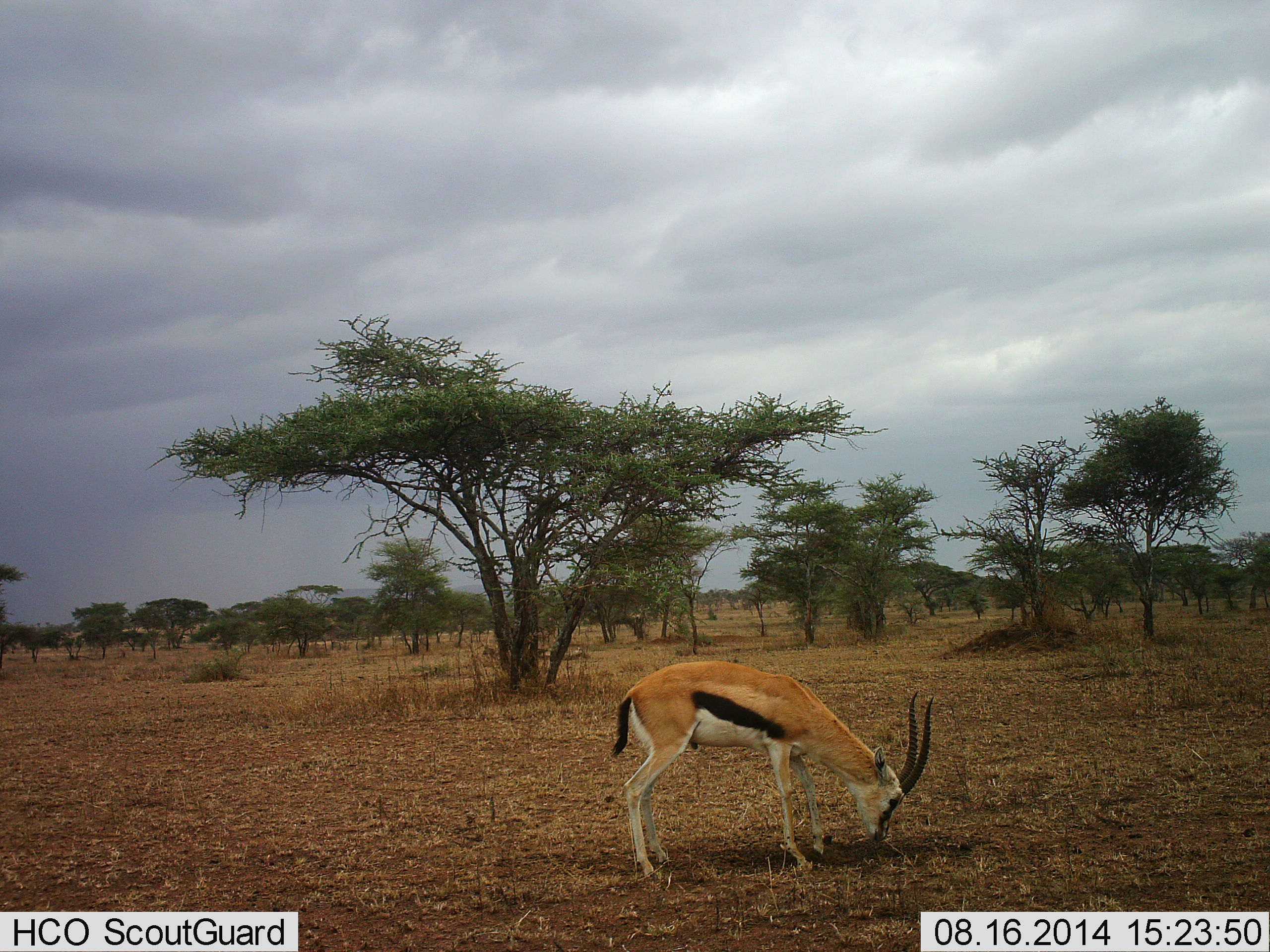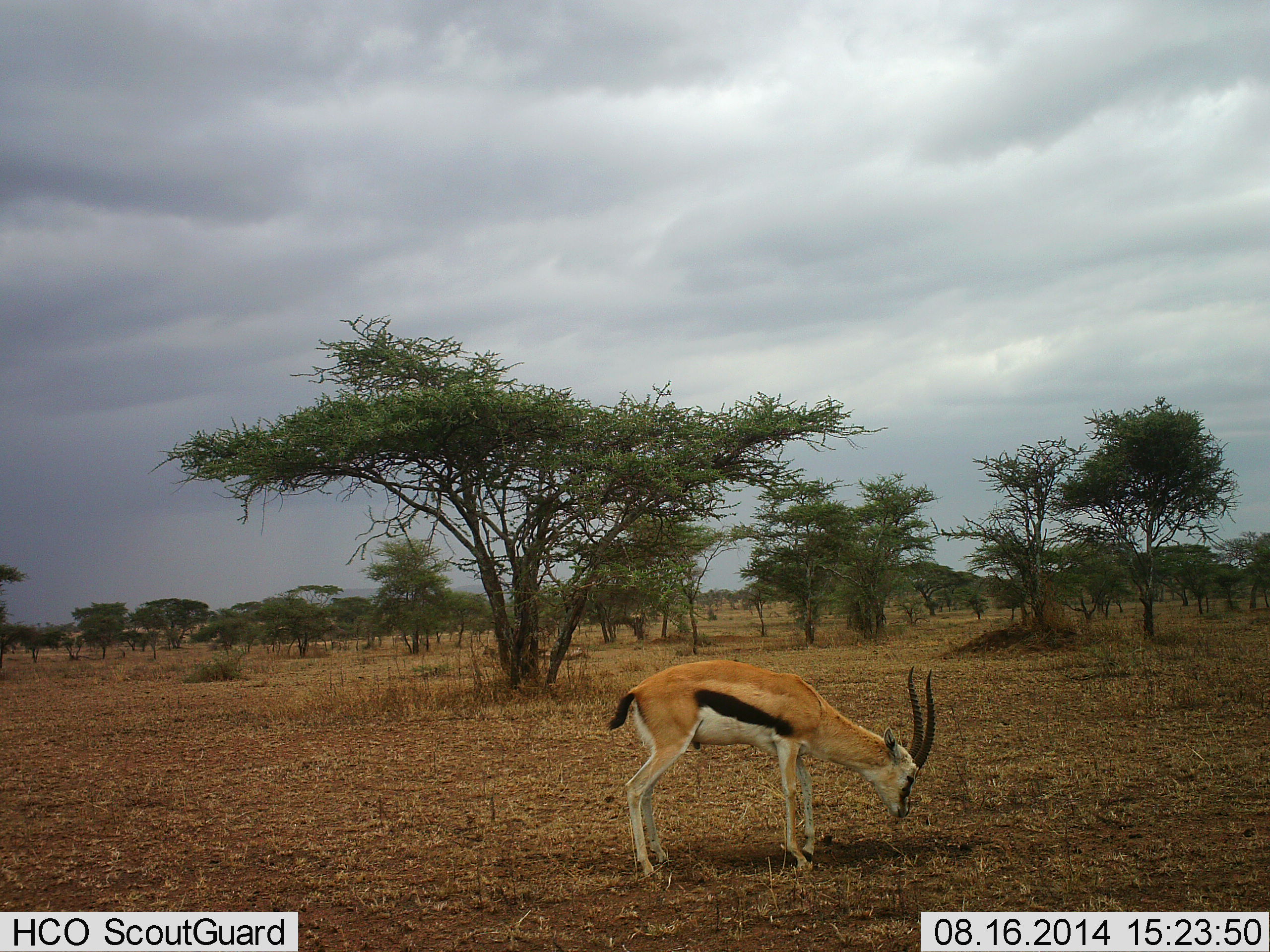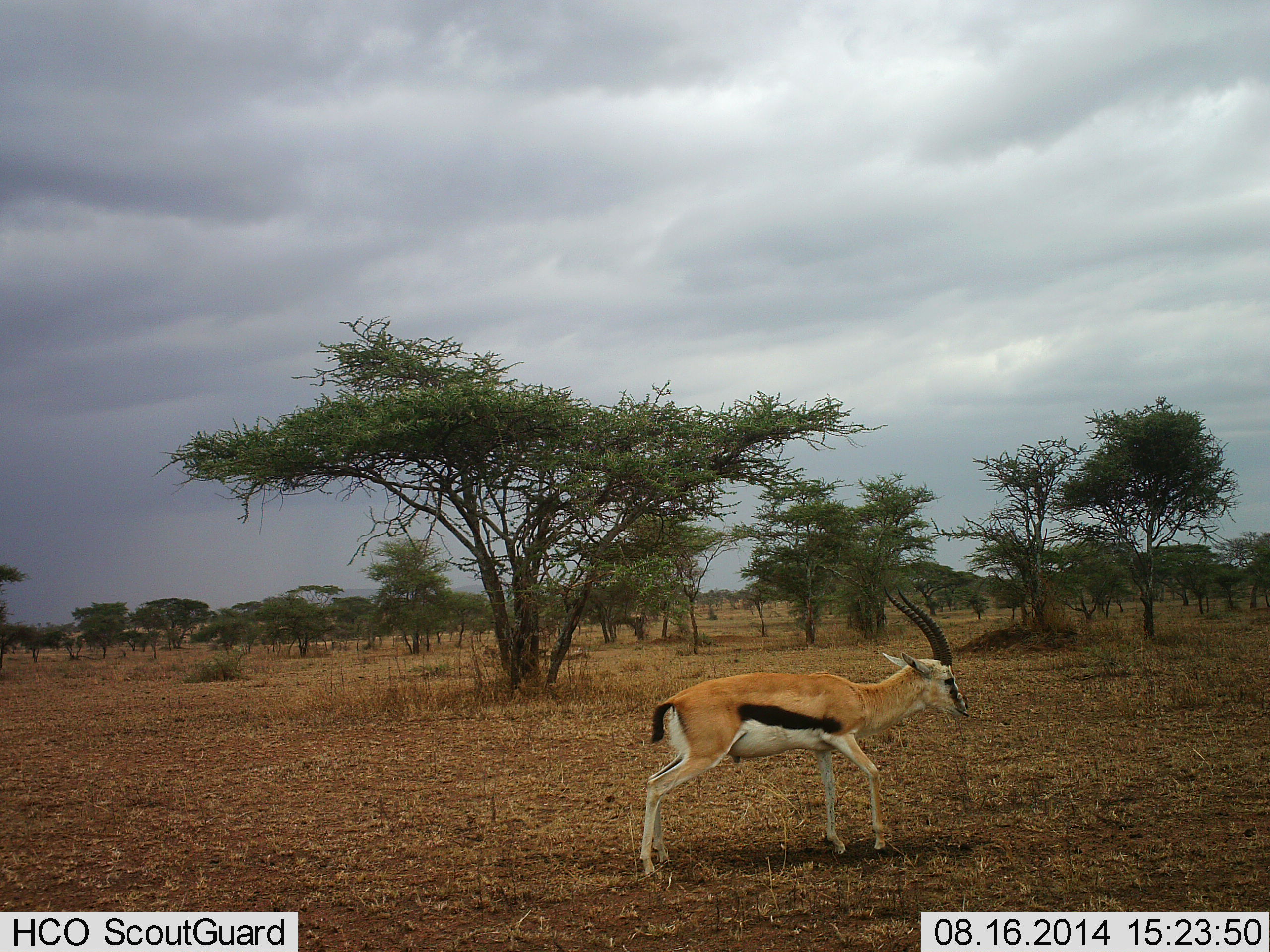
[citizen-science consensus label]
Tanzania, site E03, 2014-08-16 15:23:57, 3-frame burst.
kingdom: Animalia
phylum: Chordata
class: Mammalia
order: Artiodactyla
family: Bovidae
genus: Eudorcas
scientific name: Eudorcas thomsonii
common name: thomson's gazelle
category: gazellethomsons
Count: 1.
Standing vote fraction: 40%.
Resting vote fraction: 20%.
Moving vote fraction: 30%.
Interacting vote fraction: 0%.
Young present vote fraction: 0%.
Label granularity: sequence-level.